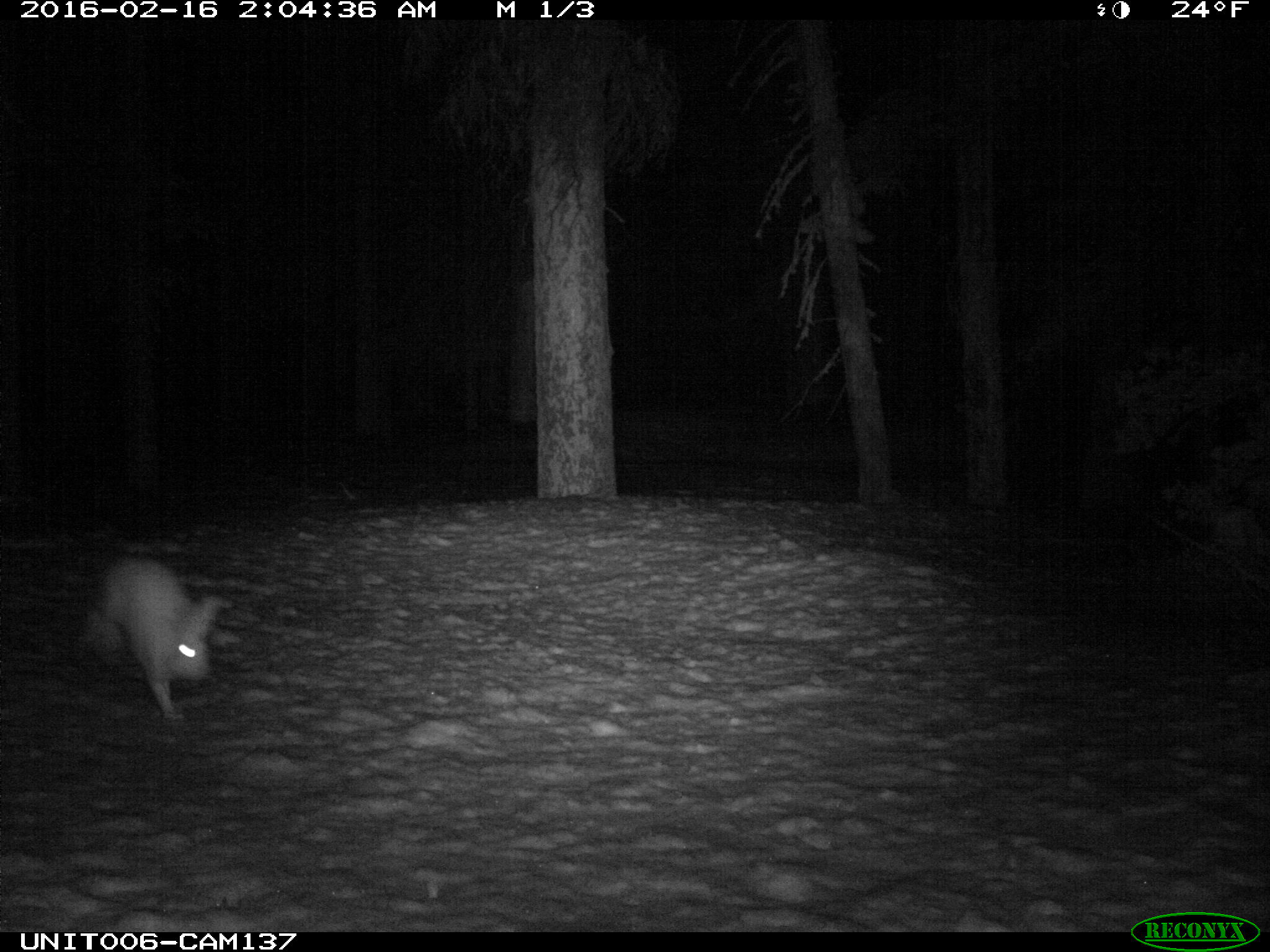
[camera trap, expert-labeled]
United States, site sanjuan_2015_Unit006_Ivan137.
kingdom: Animalia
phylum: Chordata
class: Mammalia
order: Lagomorpha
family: Leporidae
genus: Lepus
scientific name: Lepus americanus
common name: snowshoe hare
Lepus americanus (snowshoe hare).